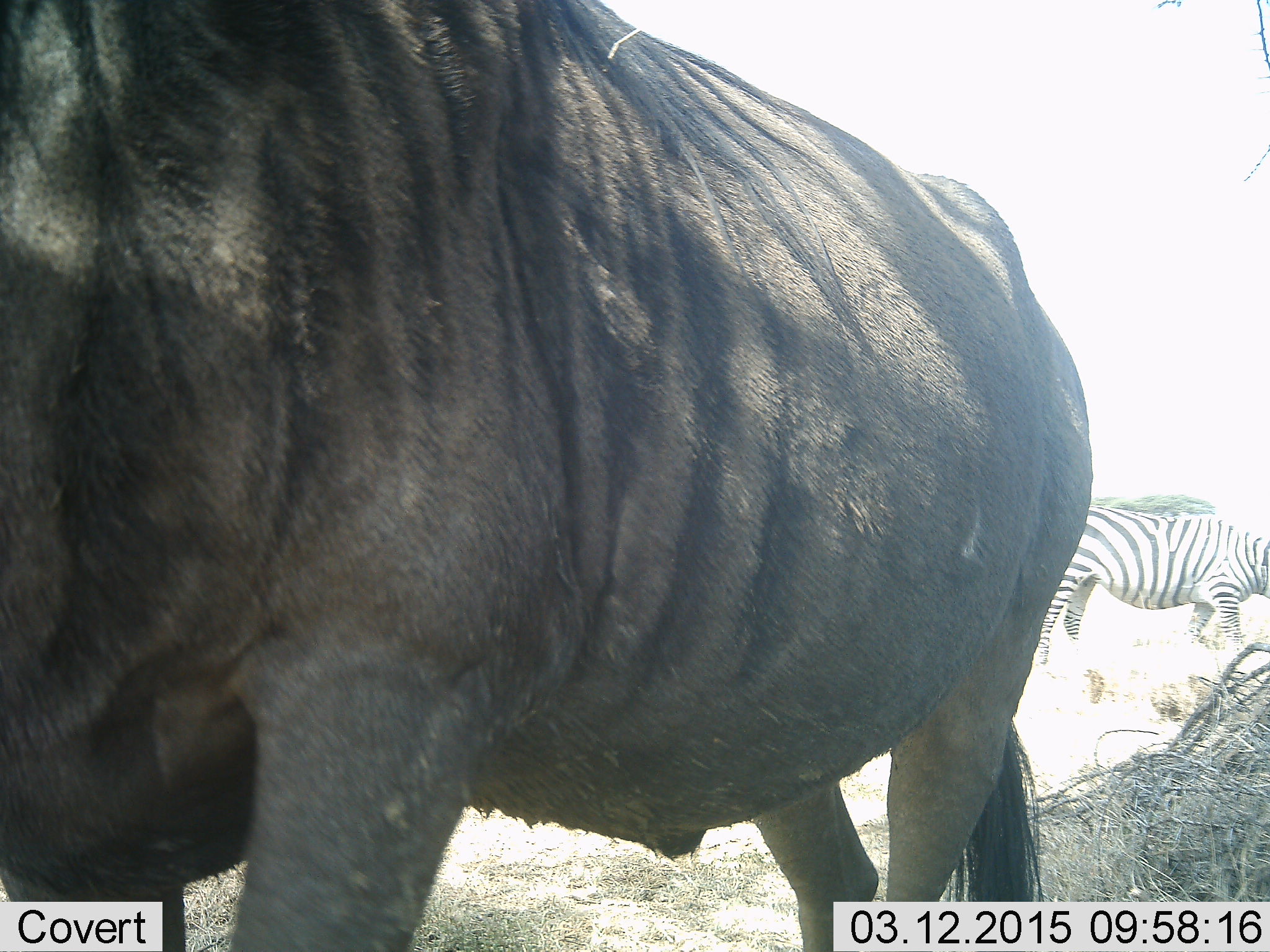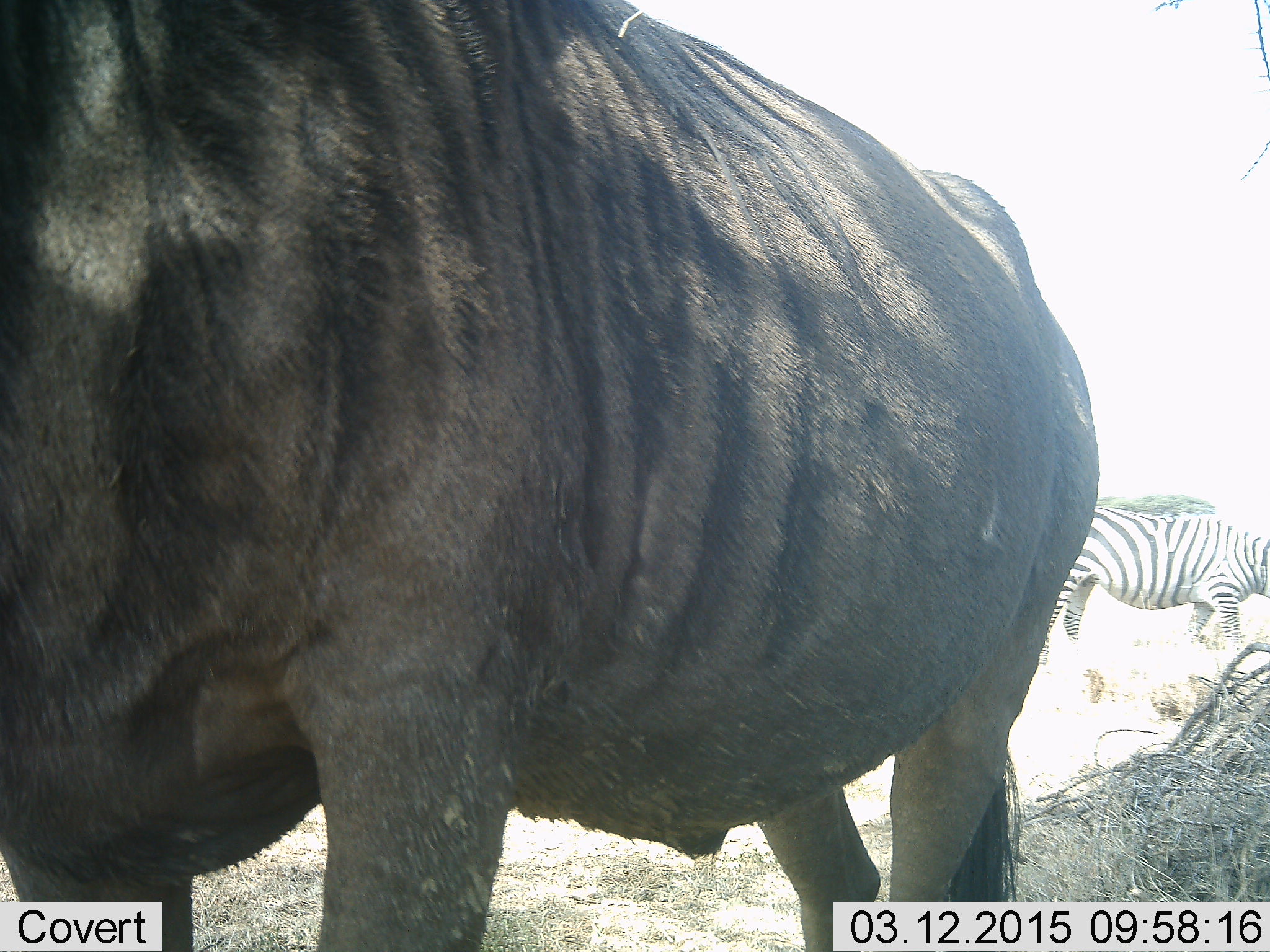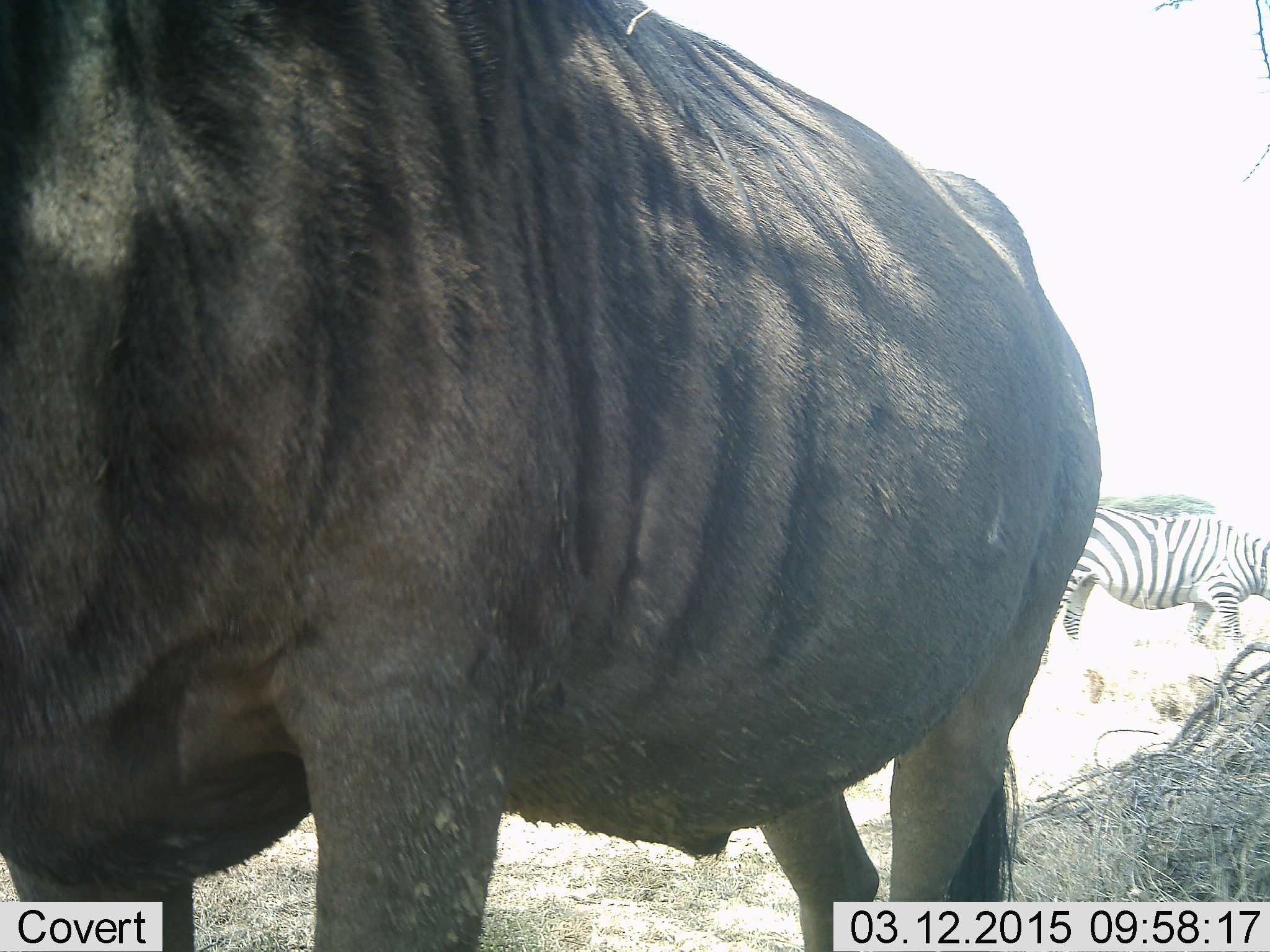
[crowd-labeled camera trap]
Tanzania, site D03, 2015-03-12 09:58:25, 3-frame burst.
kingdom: Animalia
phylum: Chordata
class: Mammalia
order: Artiodactyla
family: Bovidae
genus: Connochaetes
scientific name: Connochaetes taurinus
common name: blue wildebeest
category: wildebeest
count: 1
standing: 91%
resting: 9%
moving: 0%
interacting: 0%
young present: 0%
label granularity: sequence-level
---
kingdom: Animalia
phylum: Chordata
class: Mammalia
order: Perissodactyla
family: Equidae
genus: Equus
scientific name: Equus quagga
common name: plains zebra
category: zebra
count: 1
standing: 86%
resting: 7%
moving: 7%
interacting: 0%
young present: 0%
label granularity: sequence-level